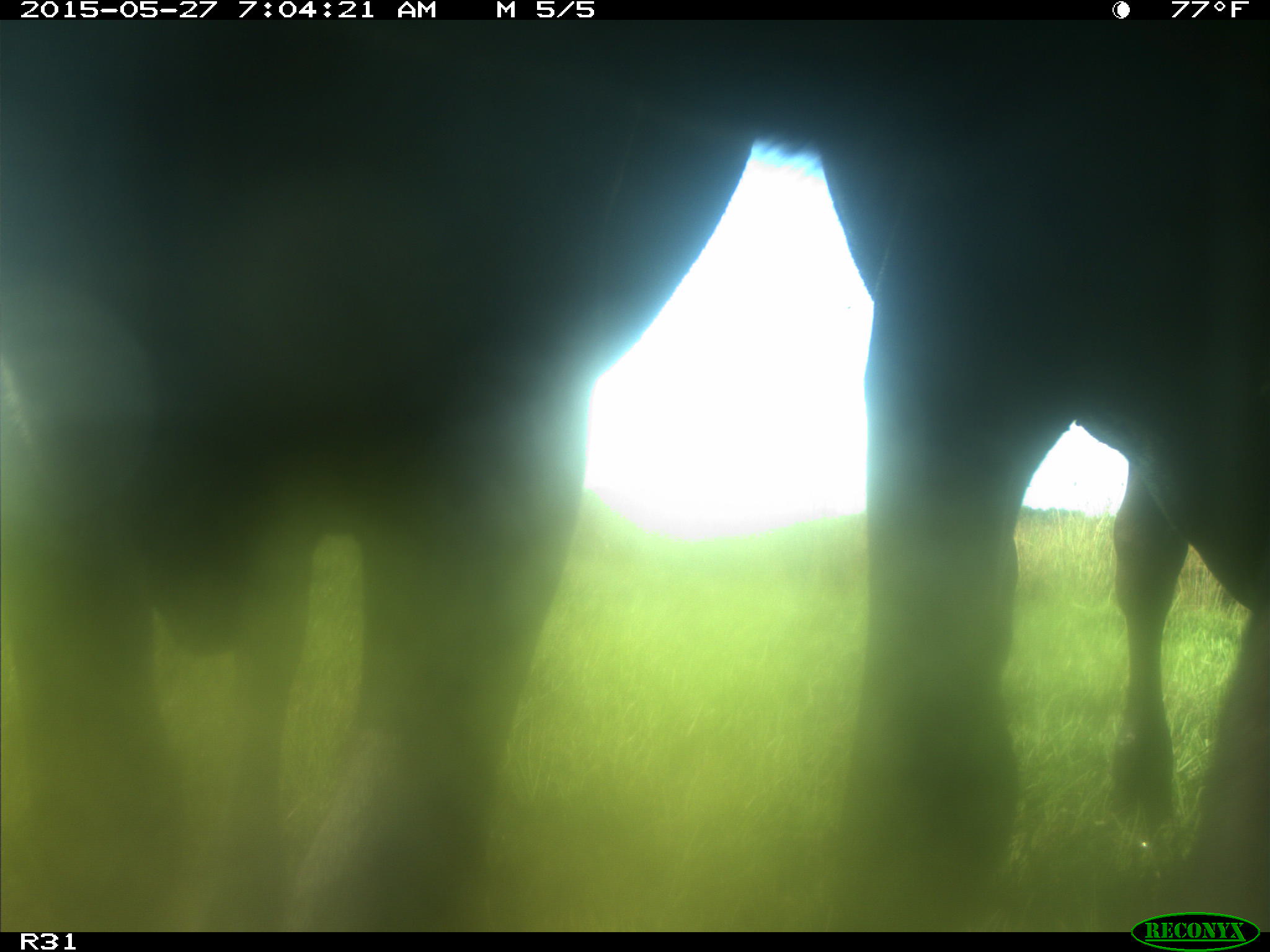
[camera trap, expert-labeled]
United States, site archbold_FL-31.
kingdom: Animalia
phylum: Chordata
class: Mammalia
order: Artiodactyla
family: Bovidae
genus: Bos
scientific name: Bos taurus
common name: domestic cow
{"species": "Bos taurus (domestic cow)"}